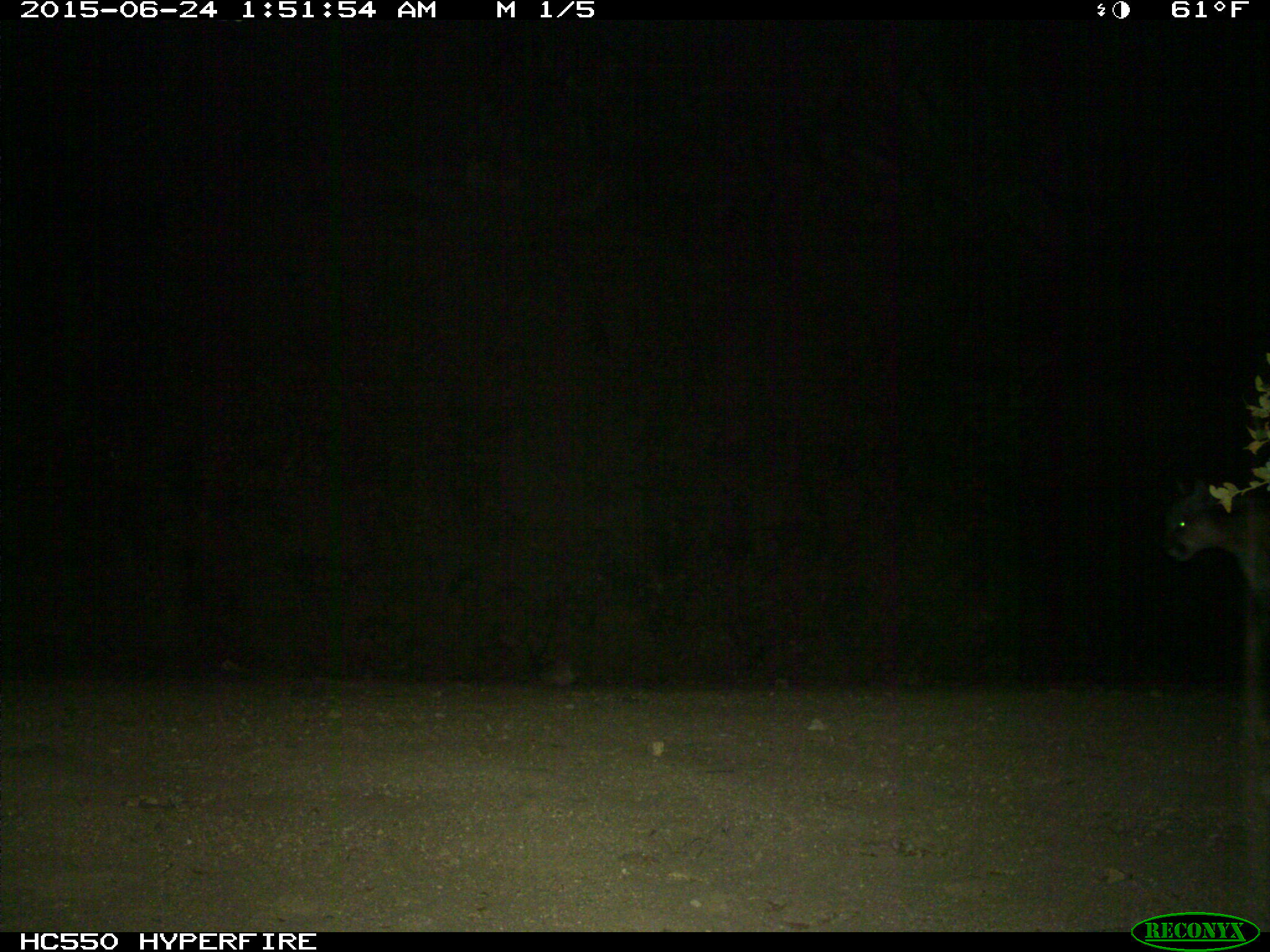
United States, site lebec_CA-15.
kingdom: Animalia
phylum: Chordata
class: Mammalia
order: Carnivora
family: Felidae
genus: Puma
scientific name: Puma concolor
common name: mountain lion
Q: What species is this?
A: Puma concolor (mountain lion).